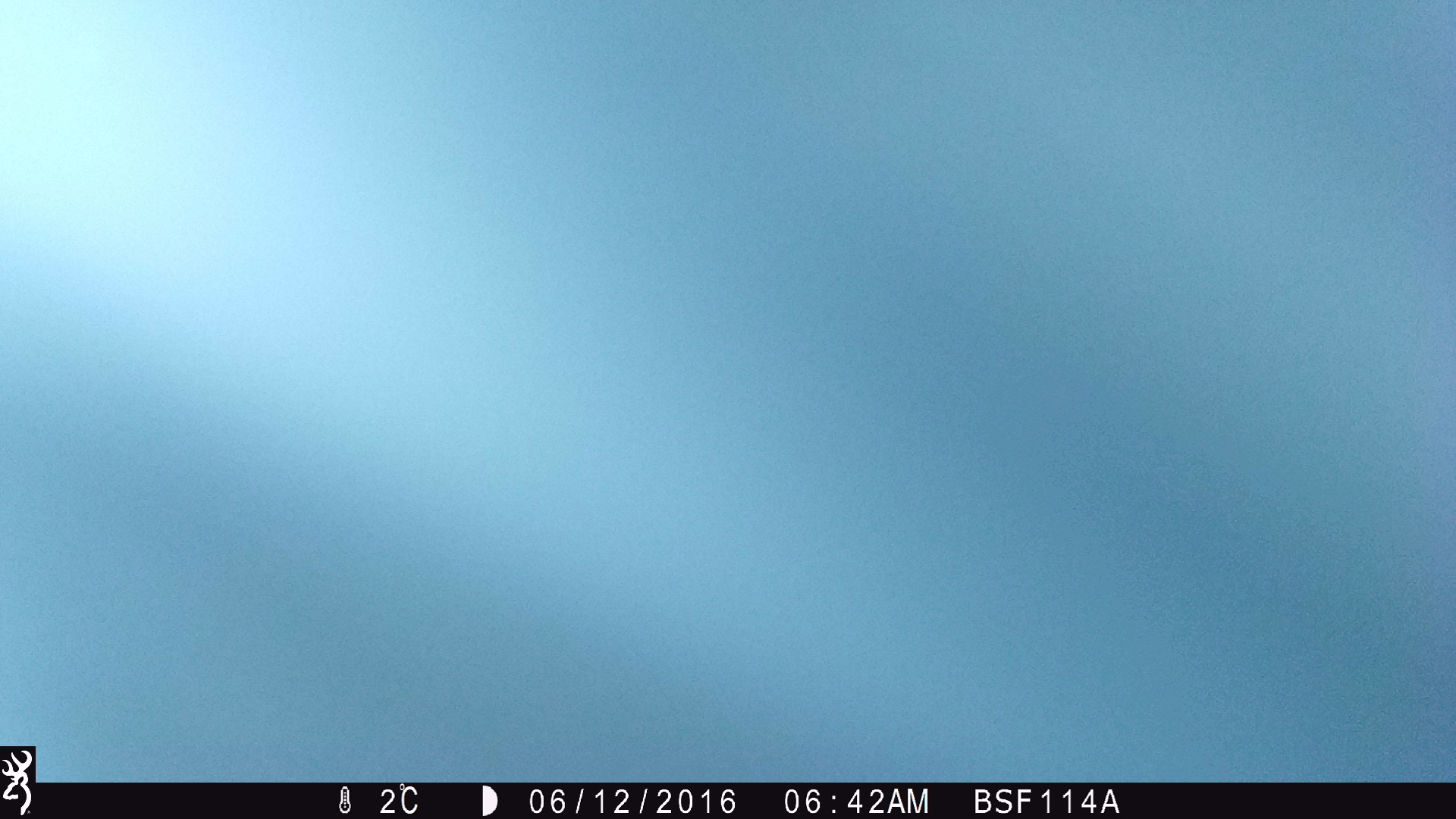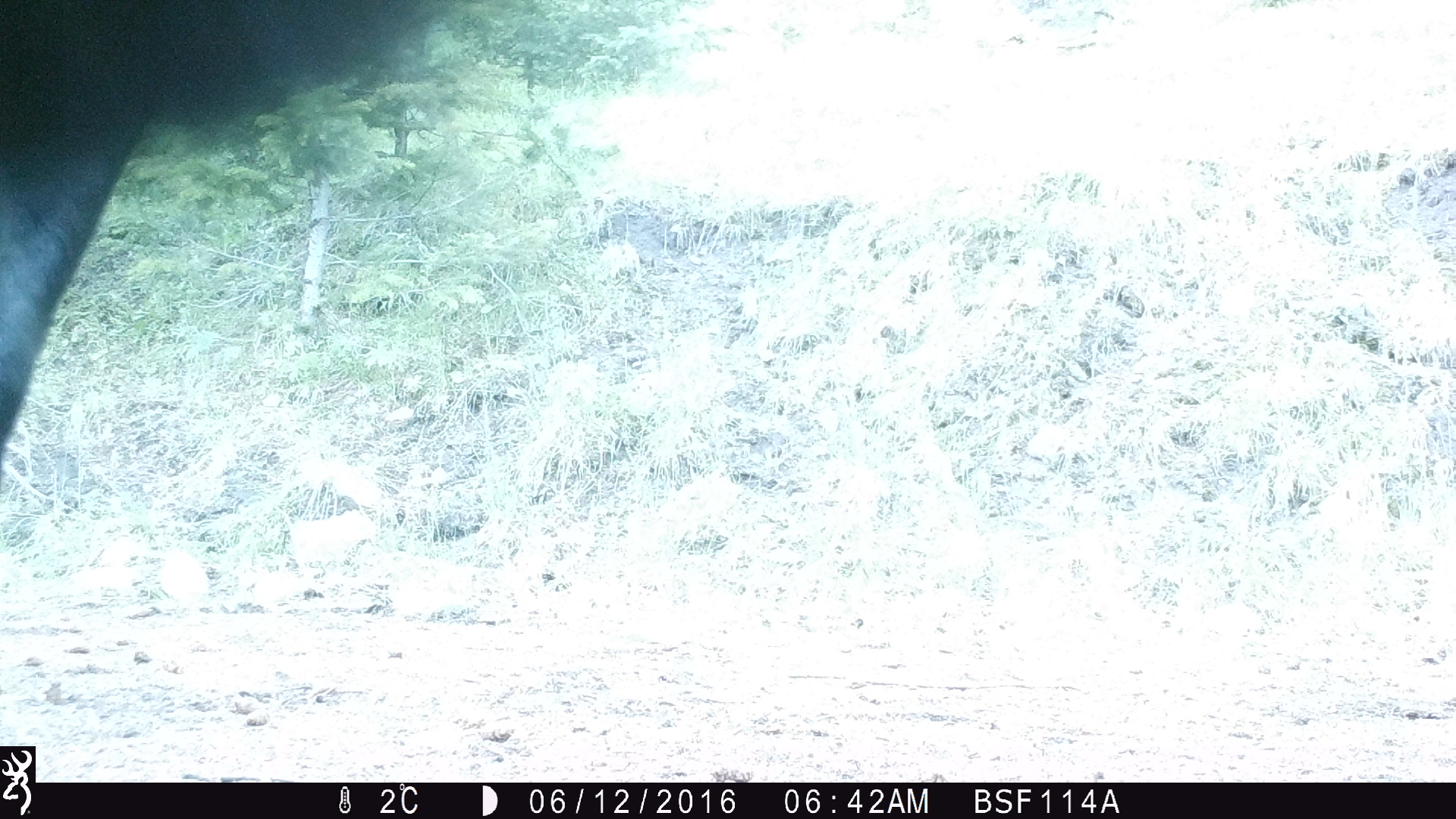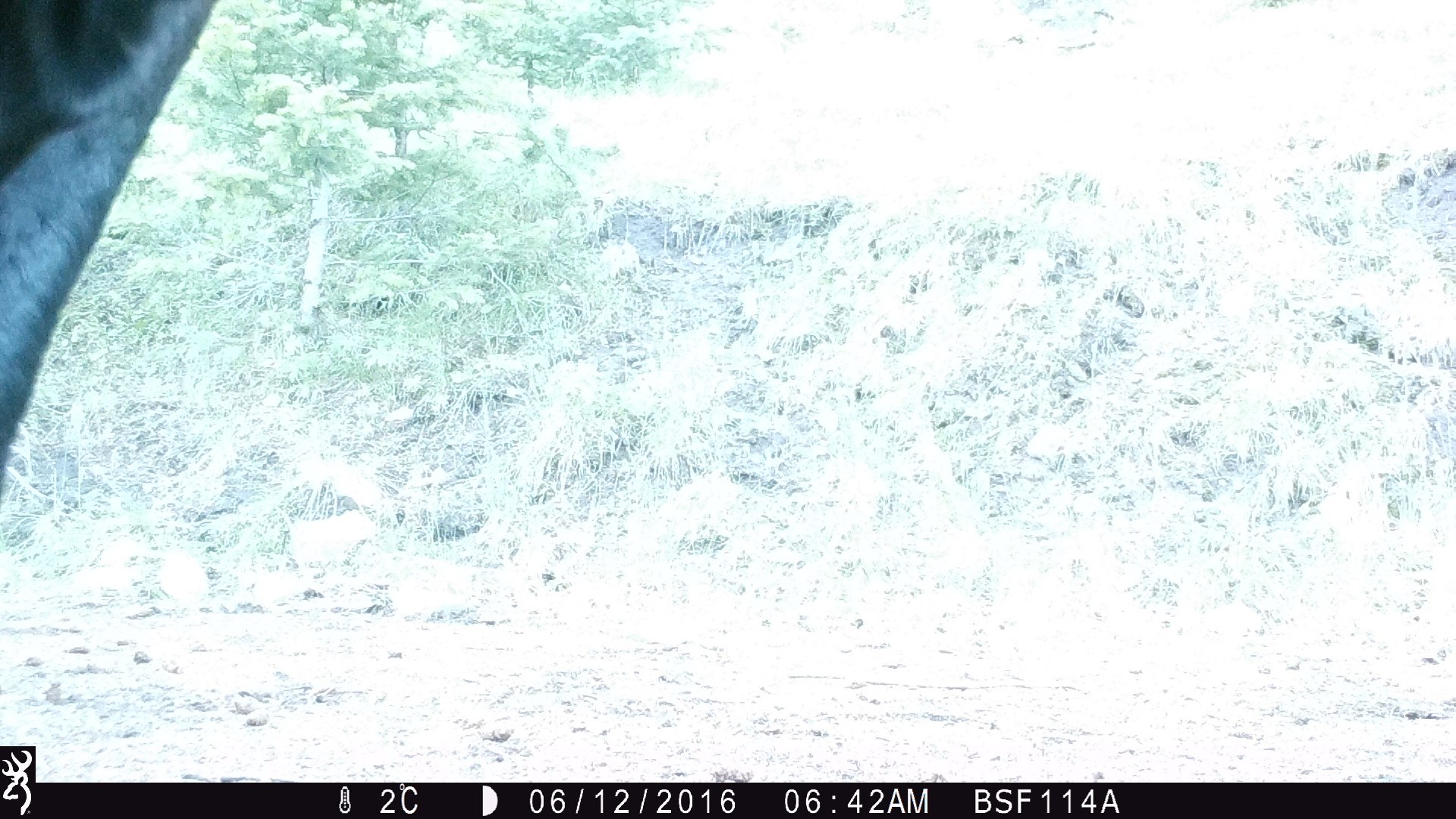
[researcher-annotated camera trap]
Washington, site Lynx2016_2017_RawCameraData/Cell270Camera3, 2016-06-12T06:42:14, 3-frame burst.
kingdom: Animalia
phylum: Chordata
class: Mammalia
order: Artiodactyla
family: Bovidae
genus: Bos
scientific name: Bos taurus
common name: domestic cattle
Domestic cattle (Bos taurus). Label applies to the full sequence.